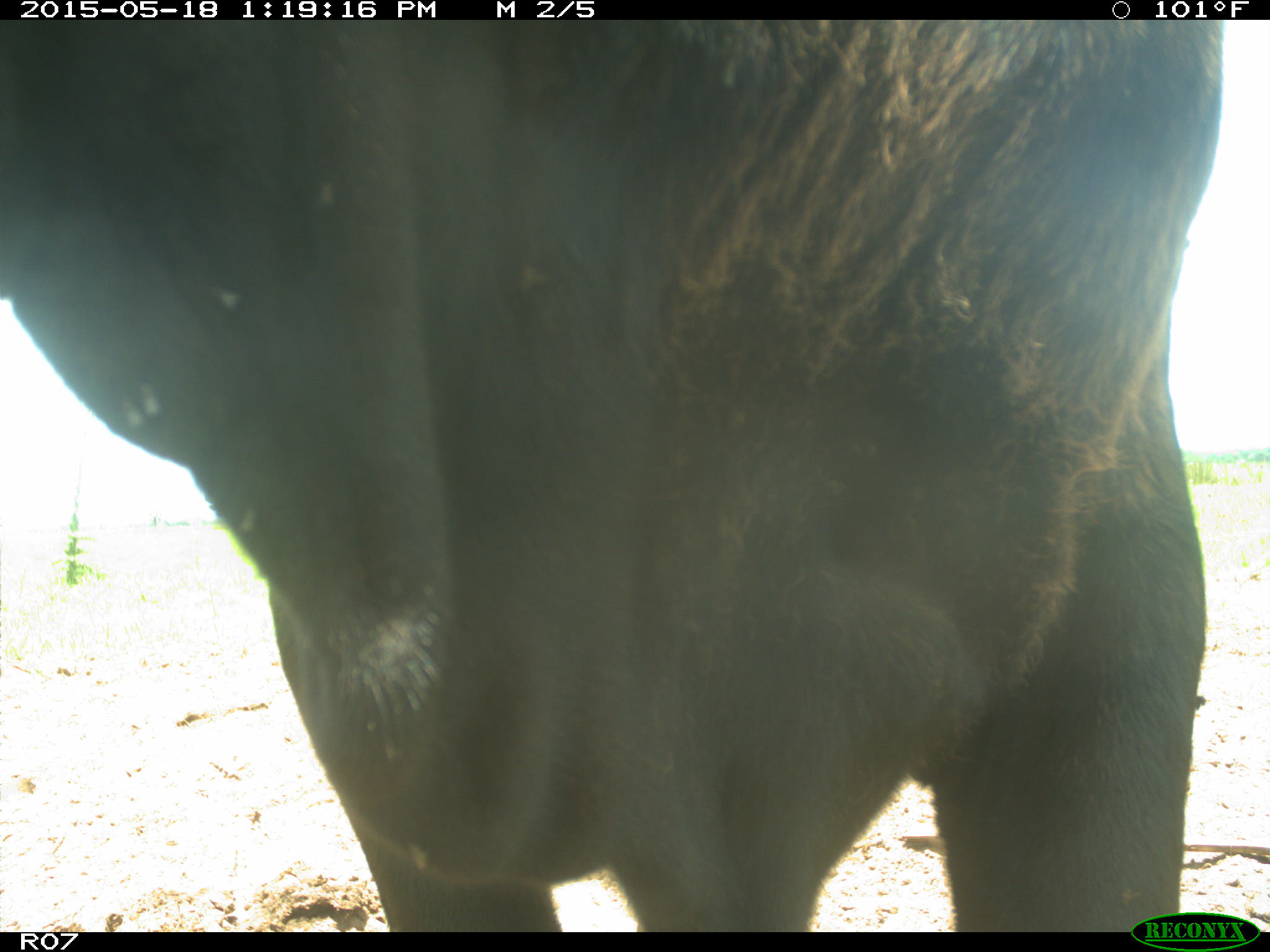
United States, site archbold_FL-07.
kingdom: Animalia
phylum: Chordata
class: Mammalia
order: Artiodactyla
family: Bovidae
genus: Bos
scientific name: Bos taurus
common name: domestic cow